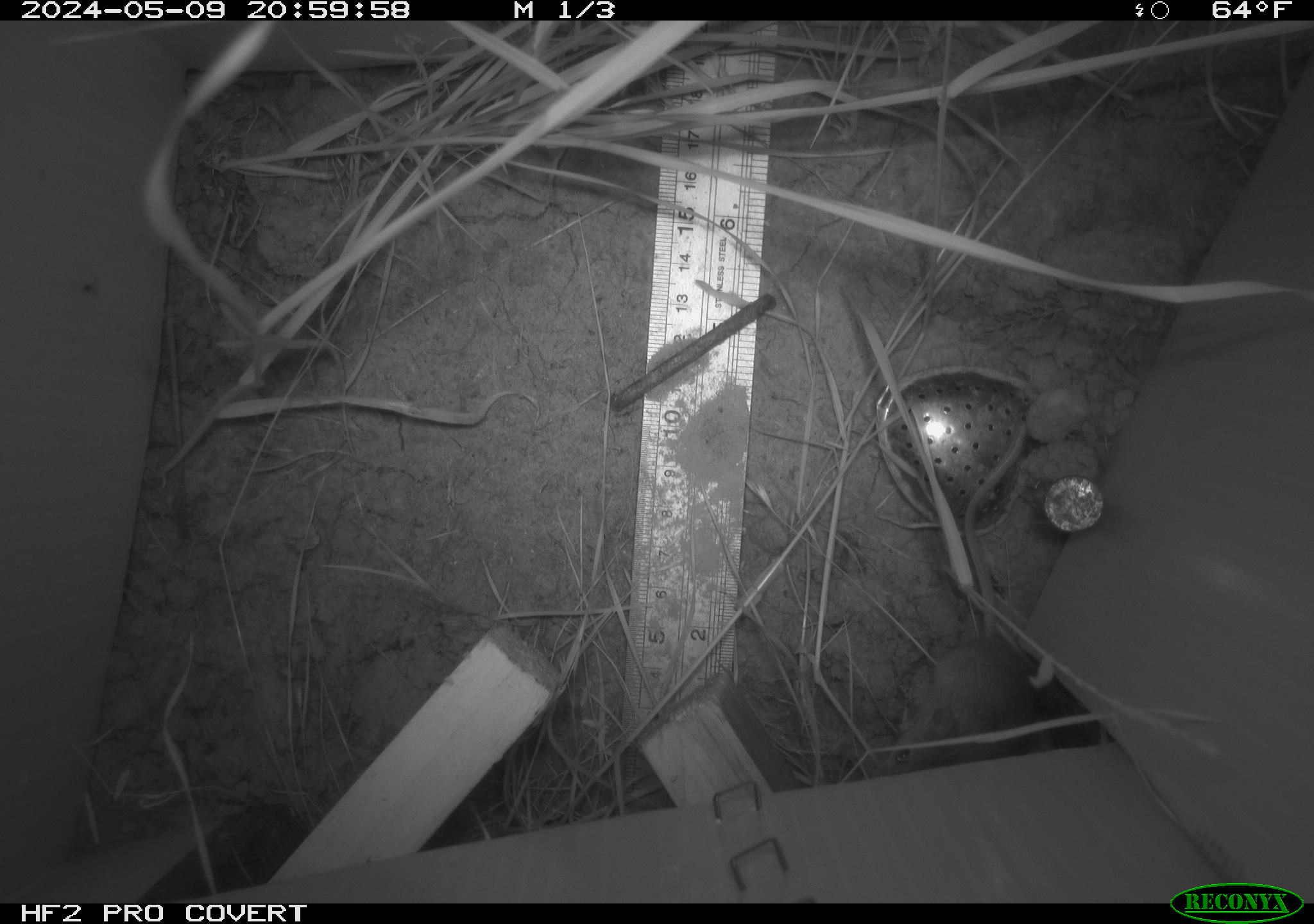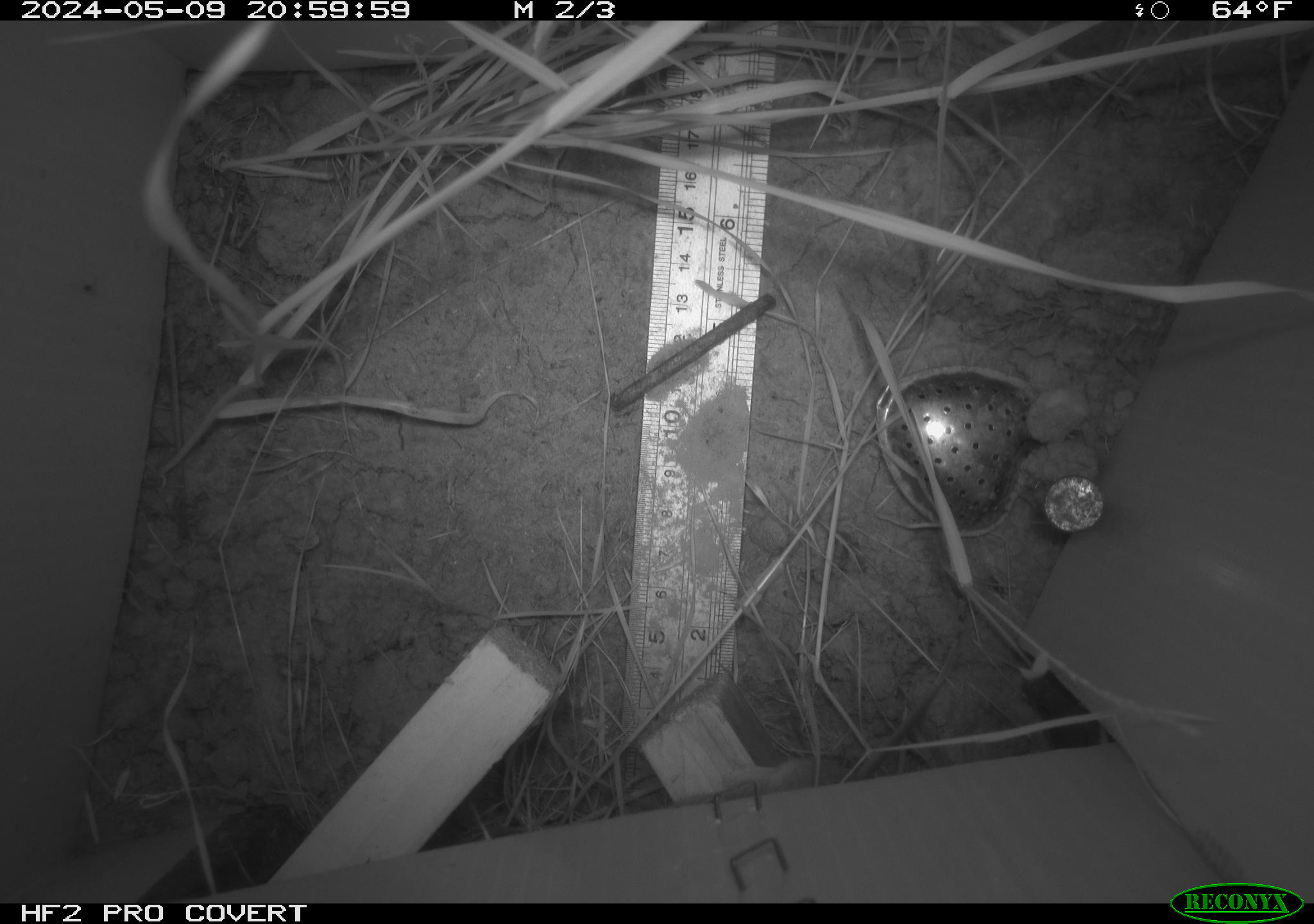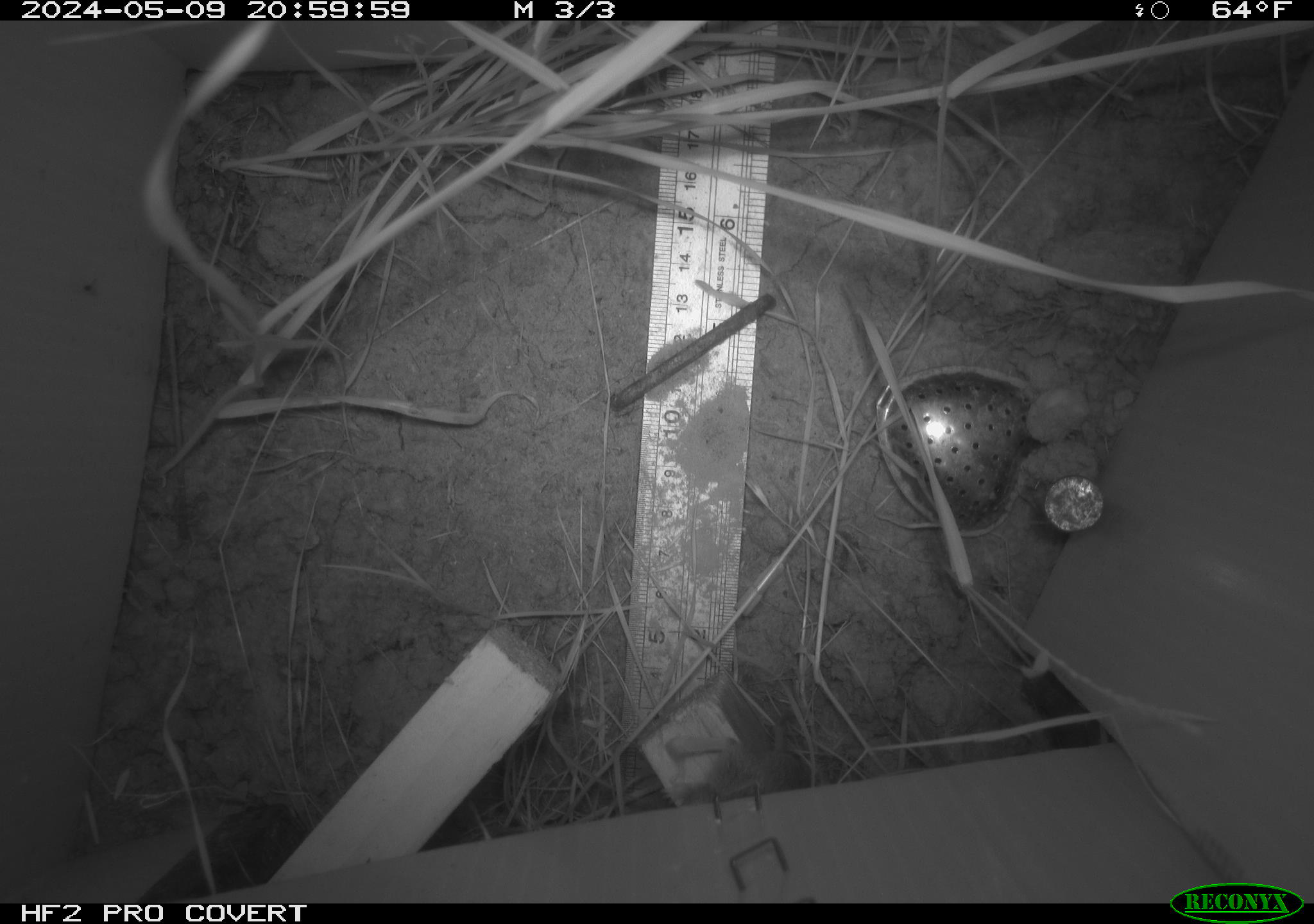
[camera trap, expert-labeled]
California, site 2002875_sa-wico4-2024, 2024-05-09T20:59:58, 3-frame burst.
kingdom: Animalia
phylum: Chordata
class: Mammalia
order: Rodentia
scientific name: Rodentia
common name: mouse species